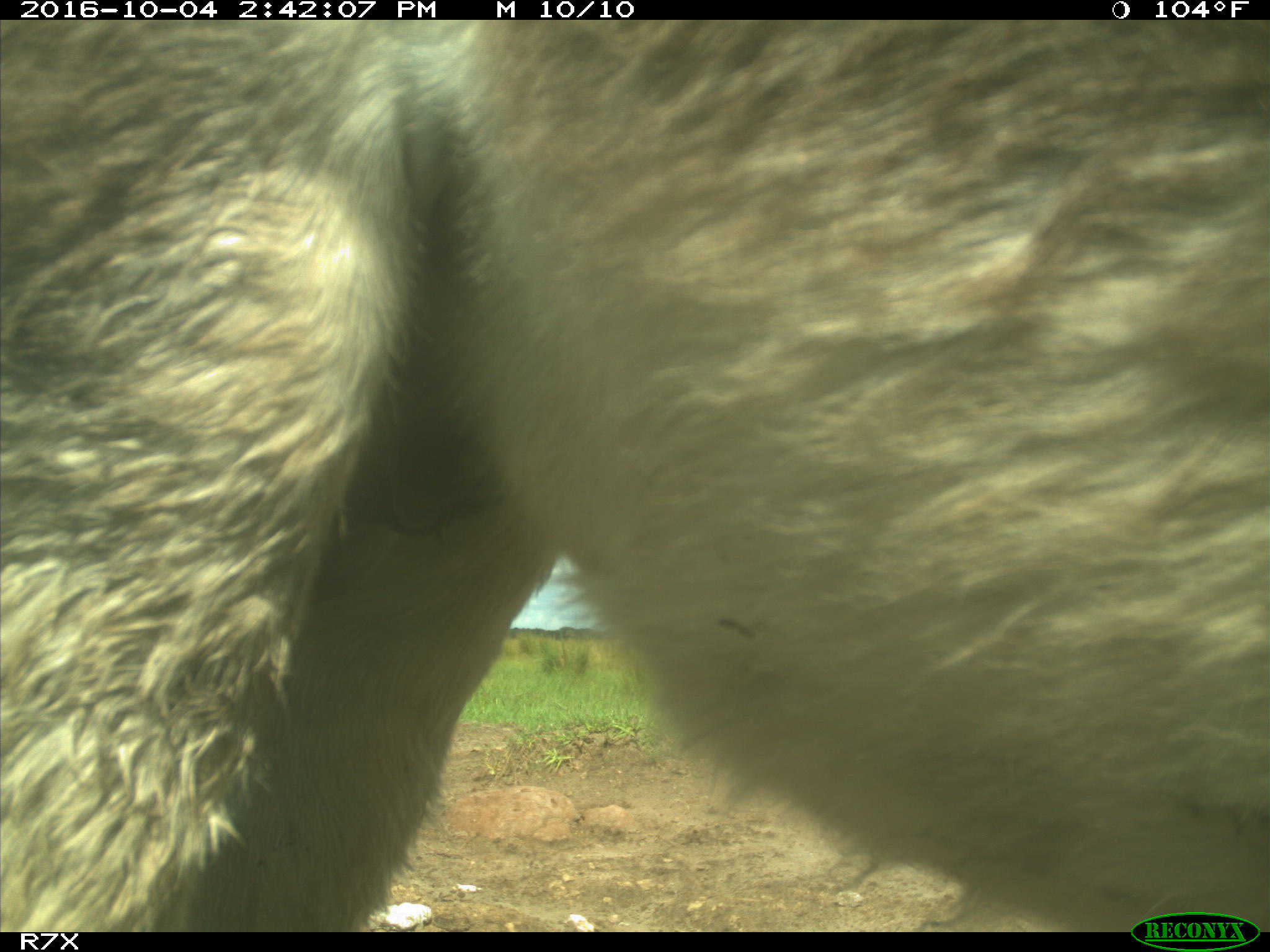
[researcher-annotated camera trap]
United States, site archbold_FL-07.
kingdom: Animalia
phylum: Chordata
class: Mammalia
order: Perissodactyla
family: Equidae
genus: Equus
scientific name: Equus africanus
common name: african wild ass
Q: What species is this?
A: Equus africanus (african wild ass).